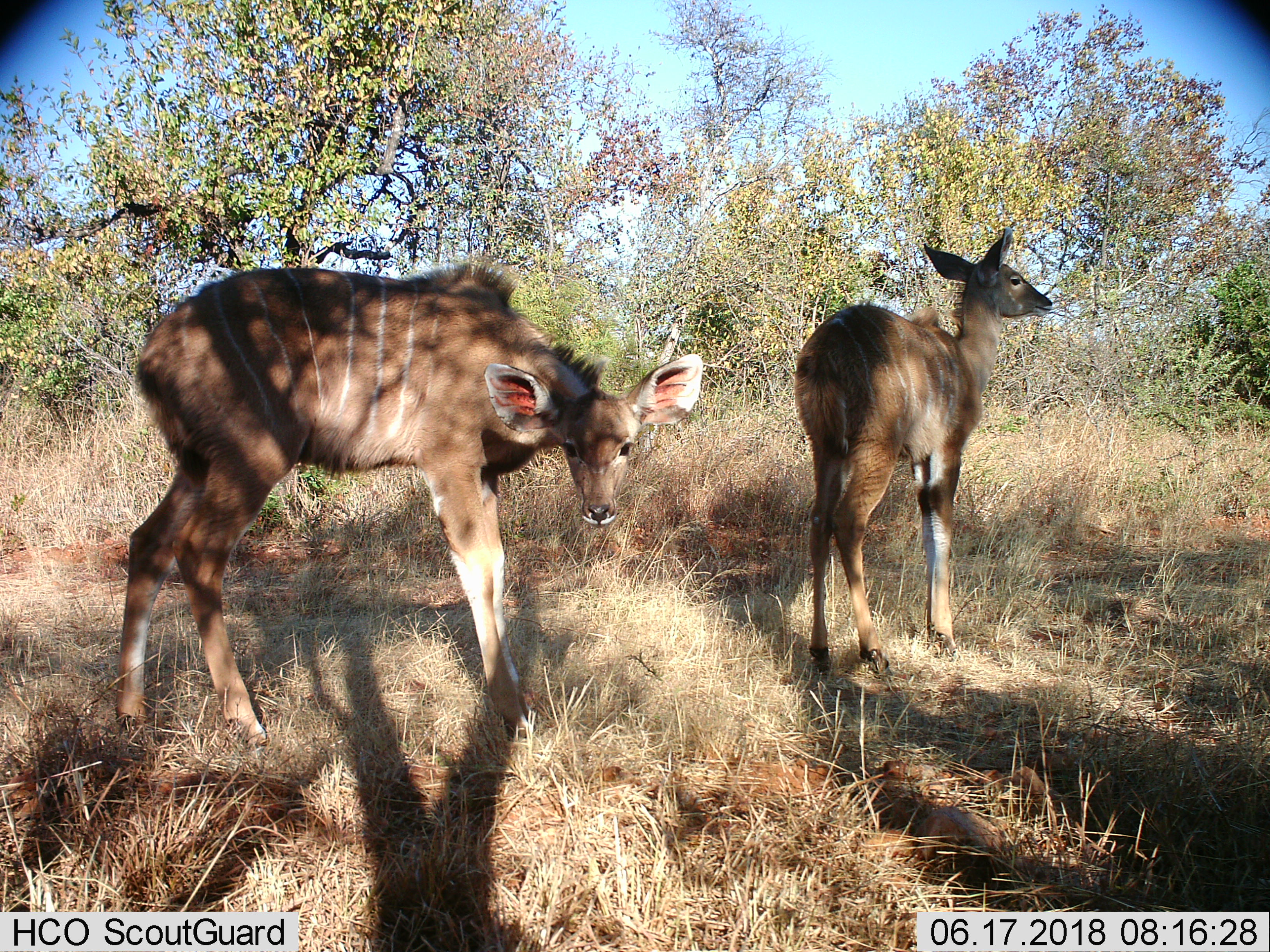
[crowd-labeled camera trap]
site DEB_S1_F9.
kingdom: Animalia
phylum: Chordata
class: Mammalia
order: Artiodactyla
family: Bovidae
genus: Tragelaphus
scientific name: Tragelaphus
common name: kudu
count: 2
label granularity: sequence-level